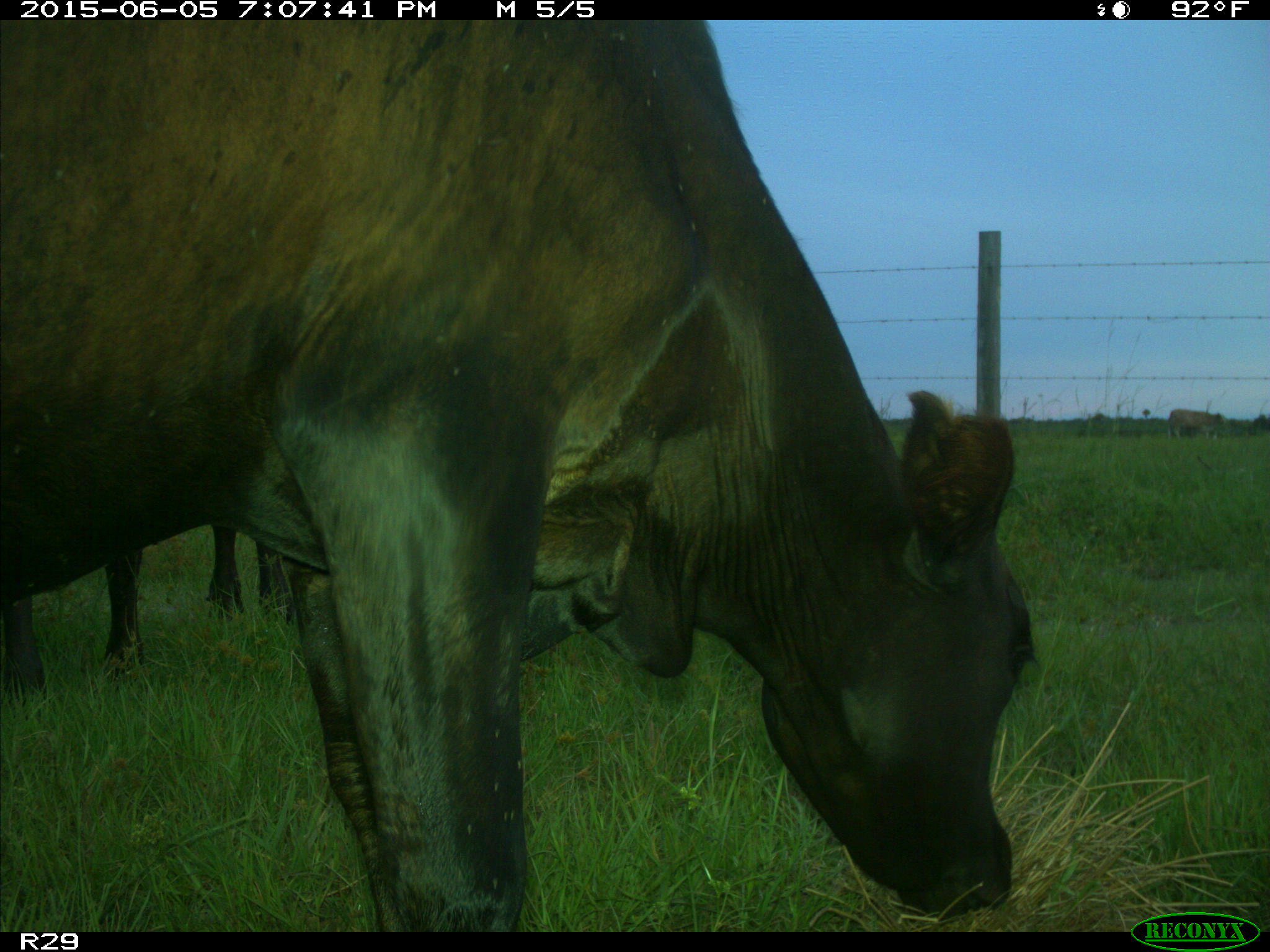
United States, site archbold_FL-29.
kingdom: Animalia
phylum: Chordata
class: Mammalia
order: Artiodactyla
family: Bovidae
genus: Bos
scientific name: Bos taurus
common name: domestic cow